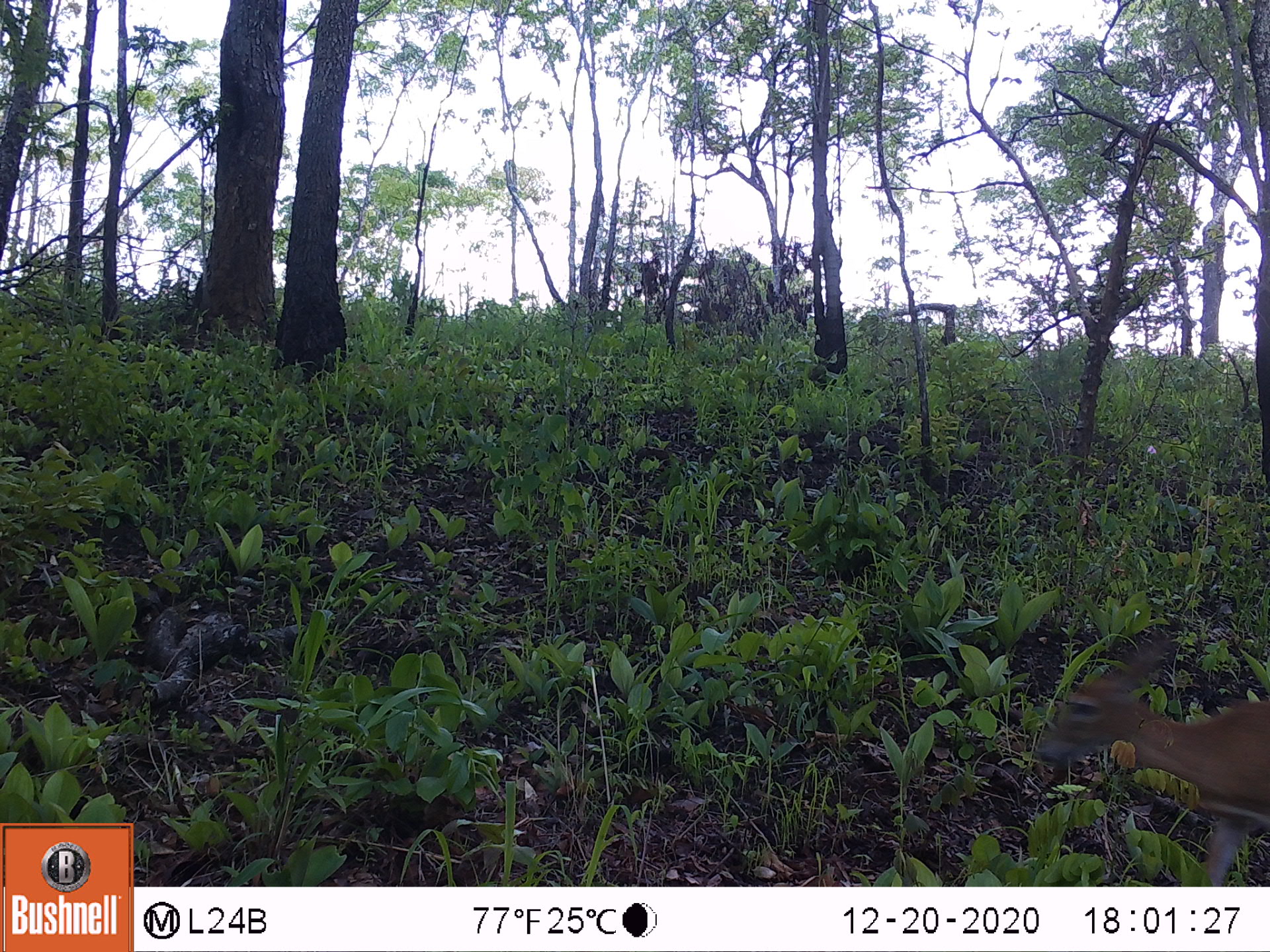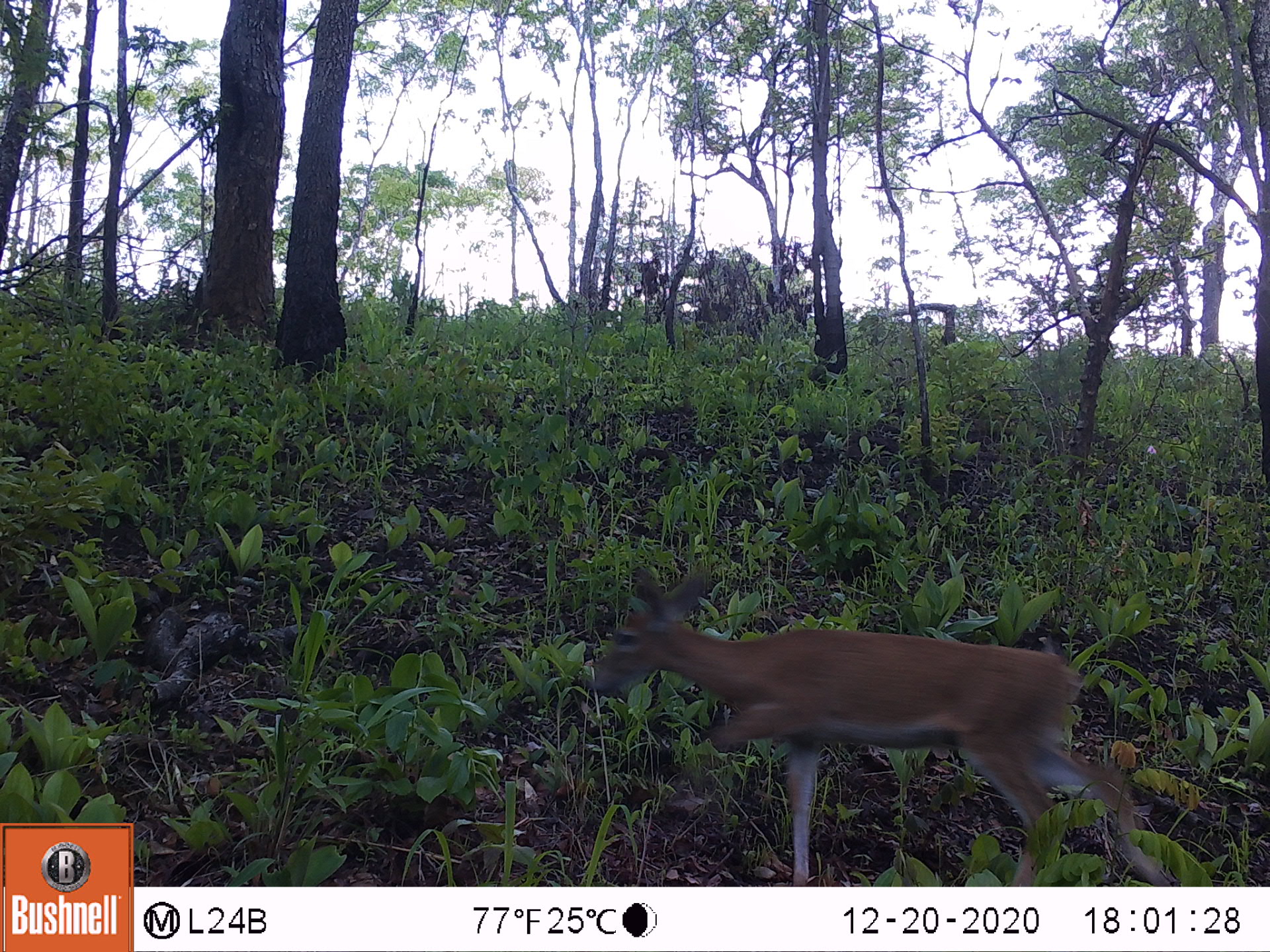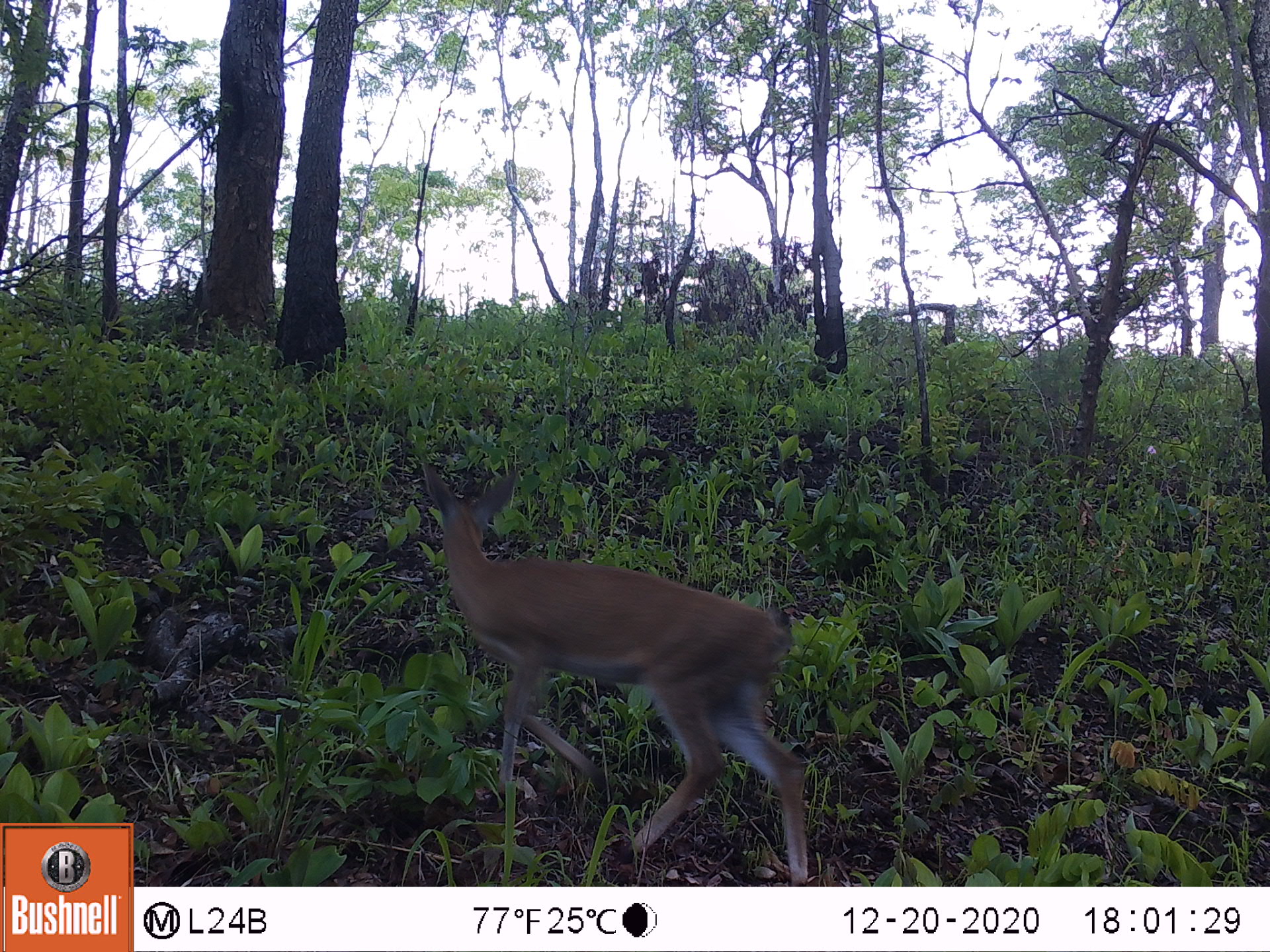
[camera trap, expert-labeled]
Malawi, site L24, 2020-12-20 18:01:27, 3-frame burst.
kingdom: Animalia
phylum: Chordata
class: Mammalia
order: Artiodactyla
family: Bovidae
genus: Sylvicapra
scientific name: Sylvicapra grimmia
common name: common duiker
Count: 1.